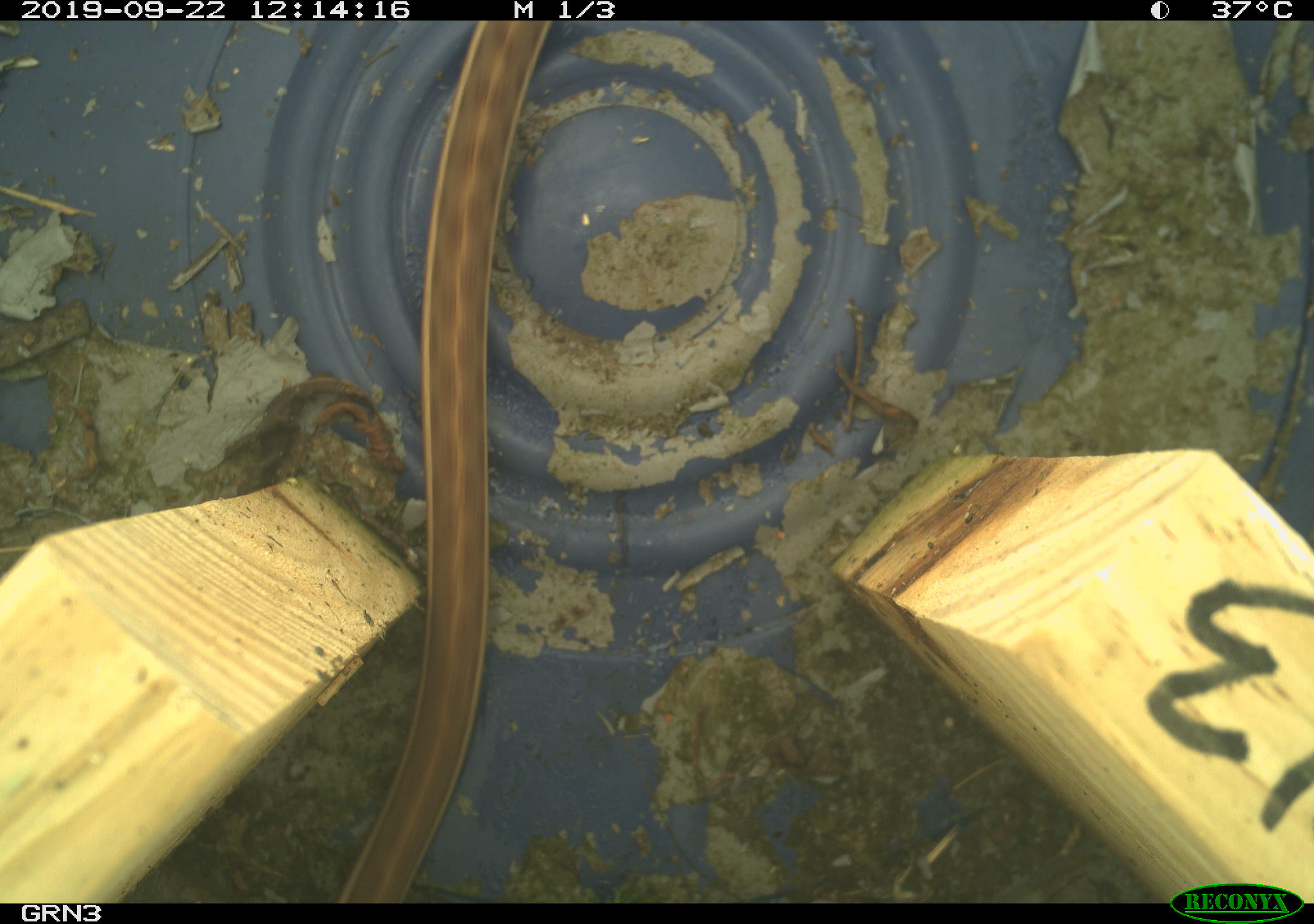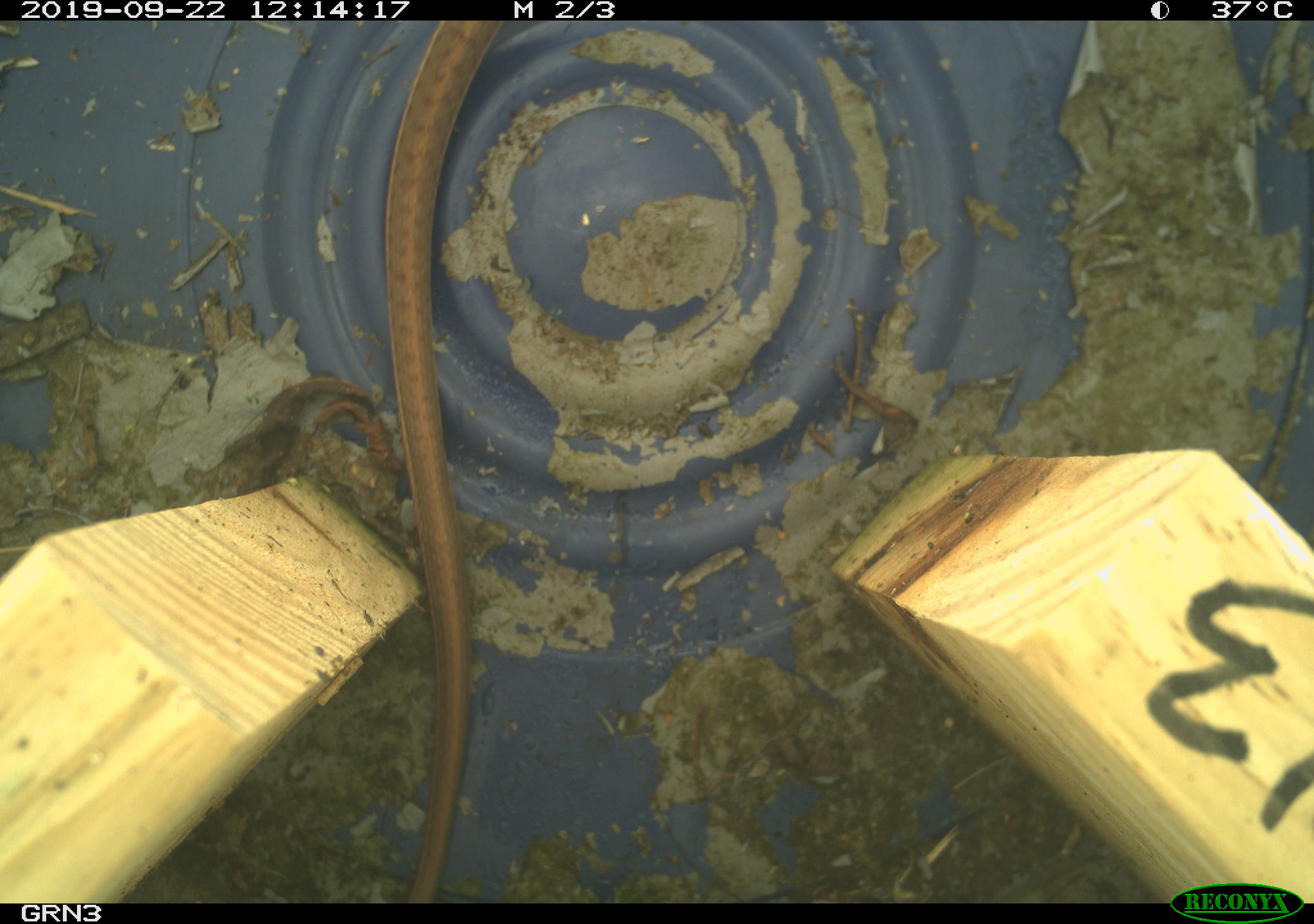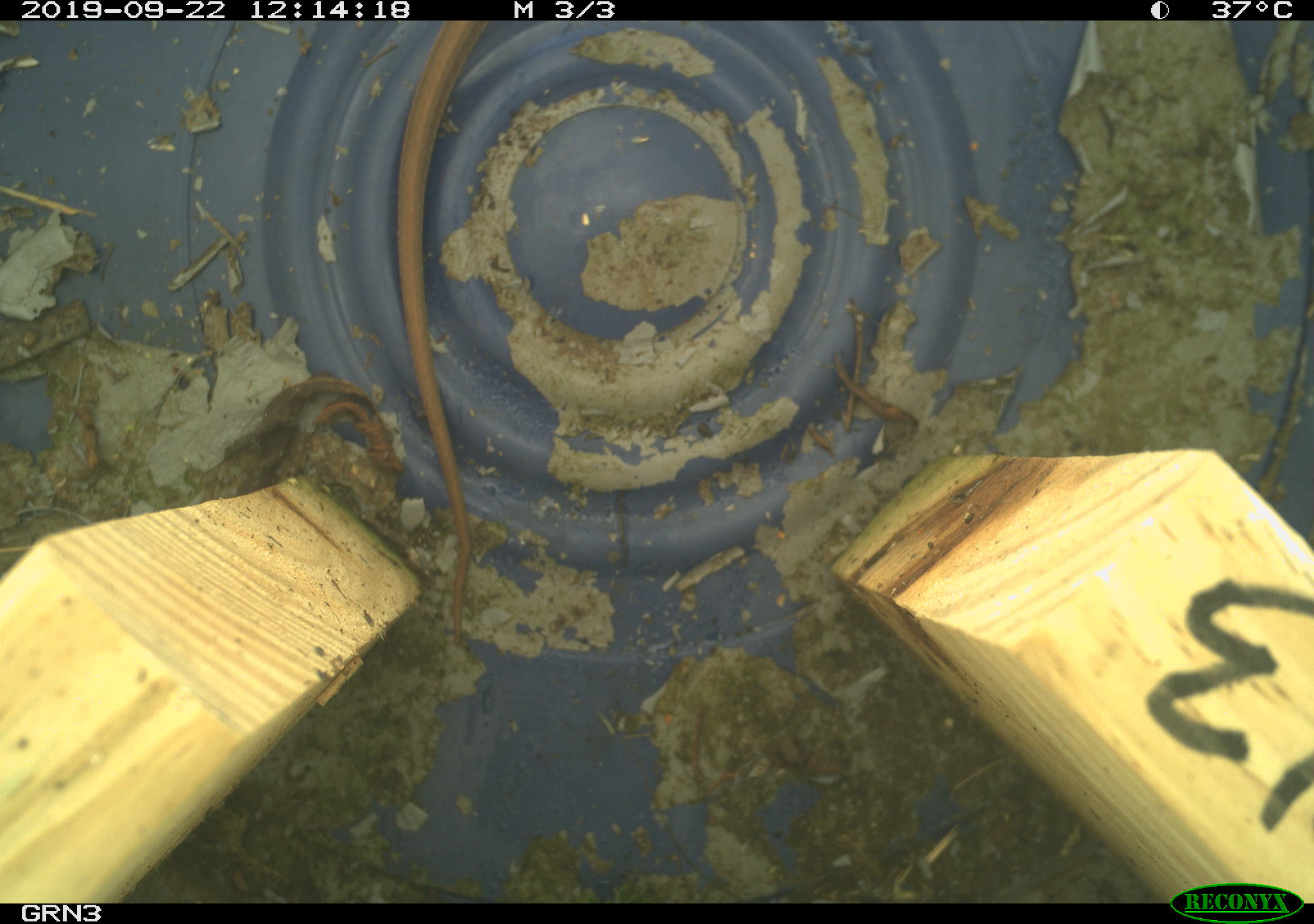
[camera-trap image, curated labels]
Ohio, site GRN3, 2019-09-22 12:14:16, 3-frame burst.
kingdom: Animalia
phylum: Chordata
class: Reptilia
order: Squamata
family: Colubridae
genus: Thamnophis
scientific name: Thamnophis sirtalis sirtalis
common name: eastern gartersnake